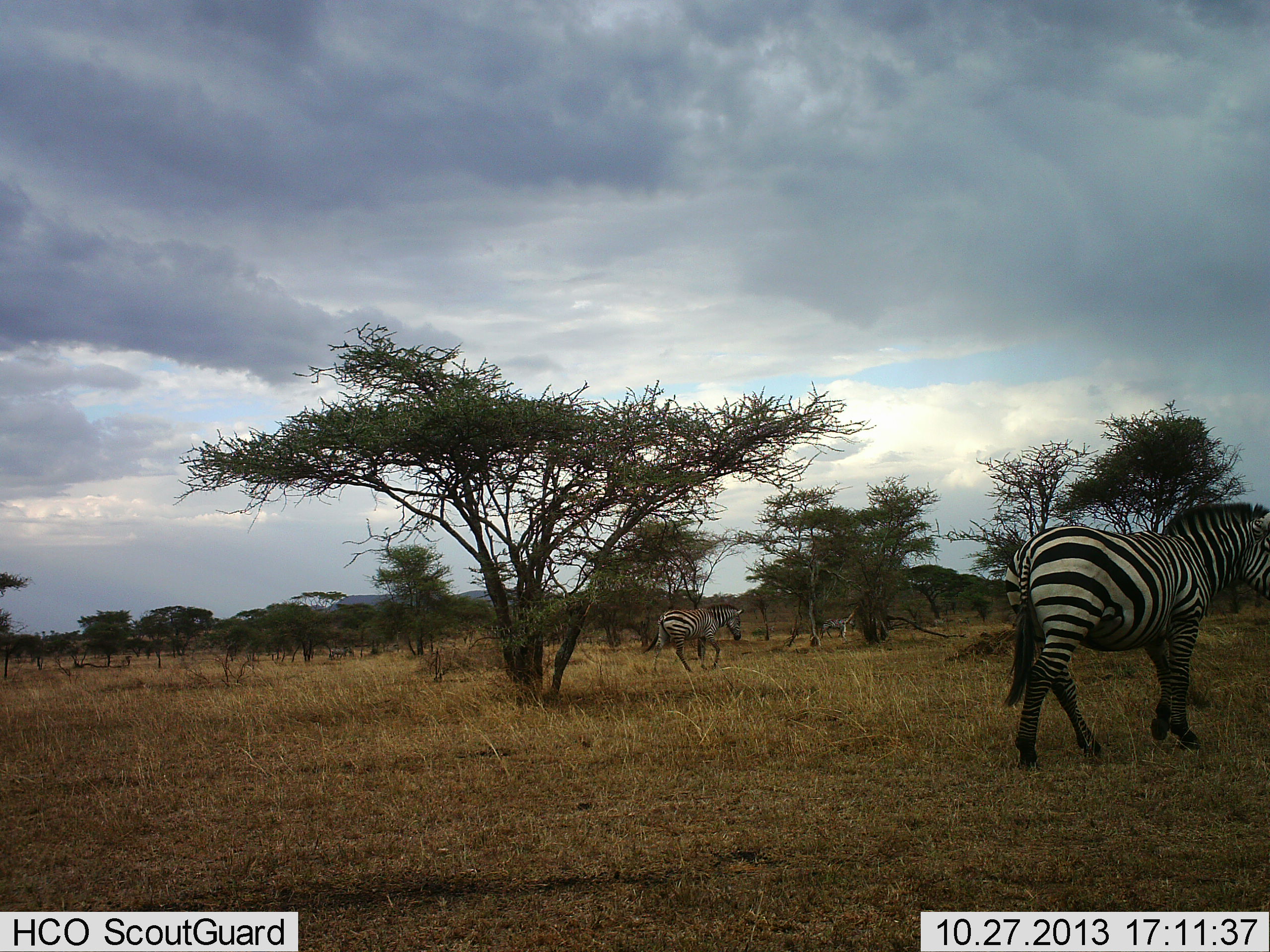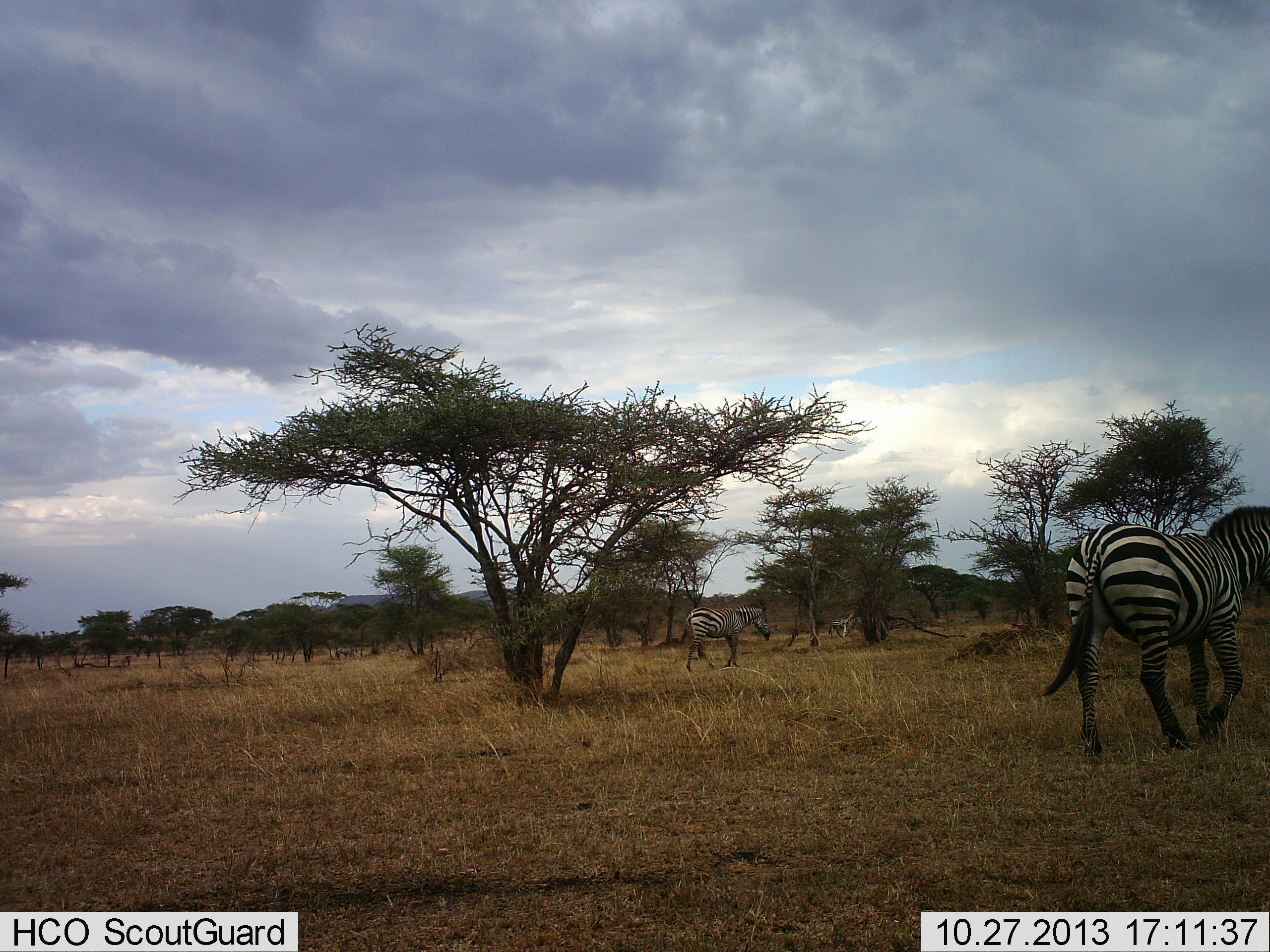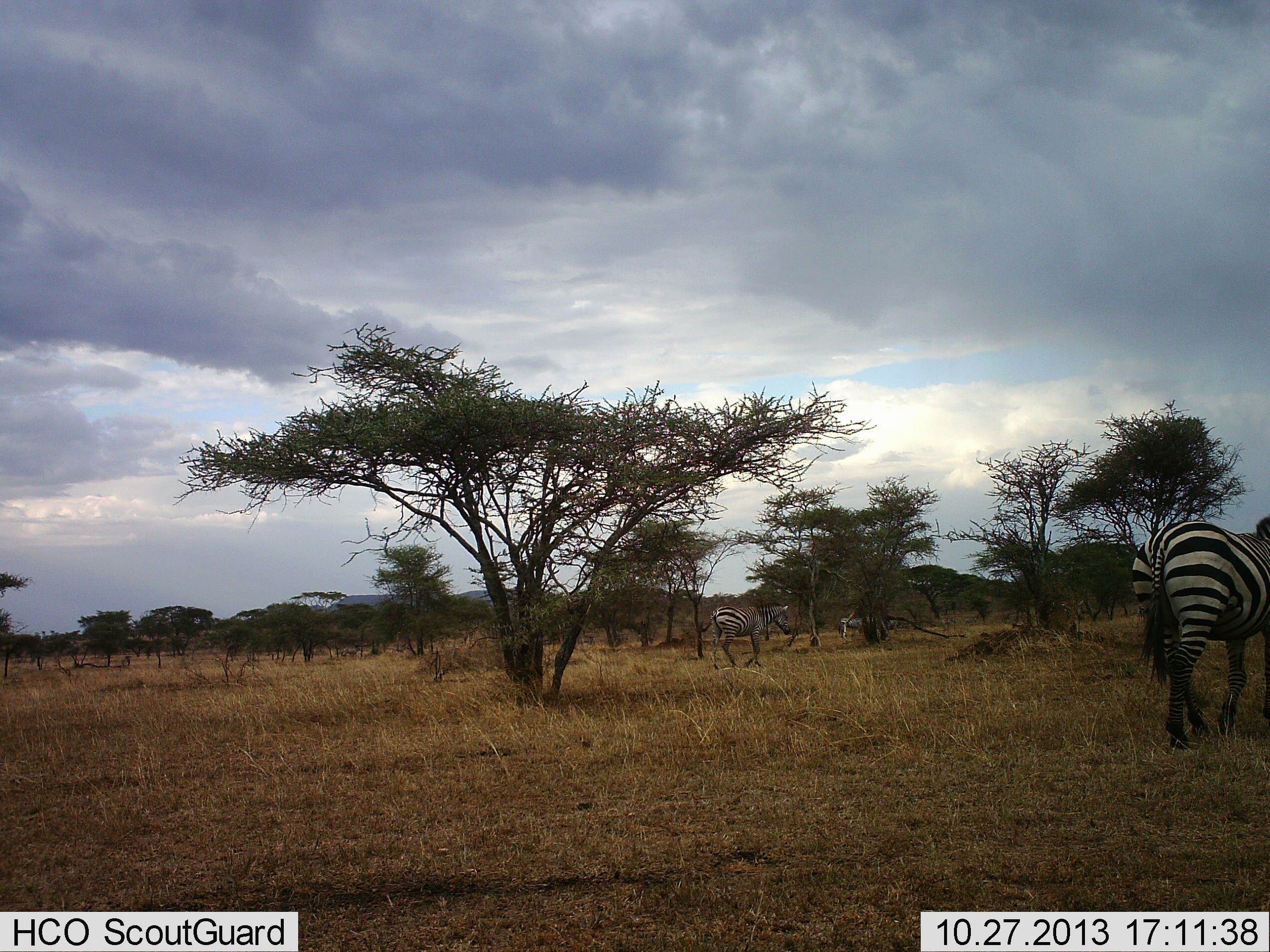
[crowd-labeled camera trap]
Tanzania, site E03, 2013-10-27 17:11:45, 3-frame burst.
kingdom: Animalia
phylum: Chordata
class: Mammalia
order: Perissodactyla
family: Equidae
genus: Equus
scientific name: Equus quagga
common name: plains zebra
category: zebra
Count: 3.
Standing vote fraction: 0%.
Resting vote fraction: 0%.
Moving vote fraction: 100%.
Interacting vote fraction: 0%.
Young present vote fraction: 0%.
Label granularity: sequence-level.